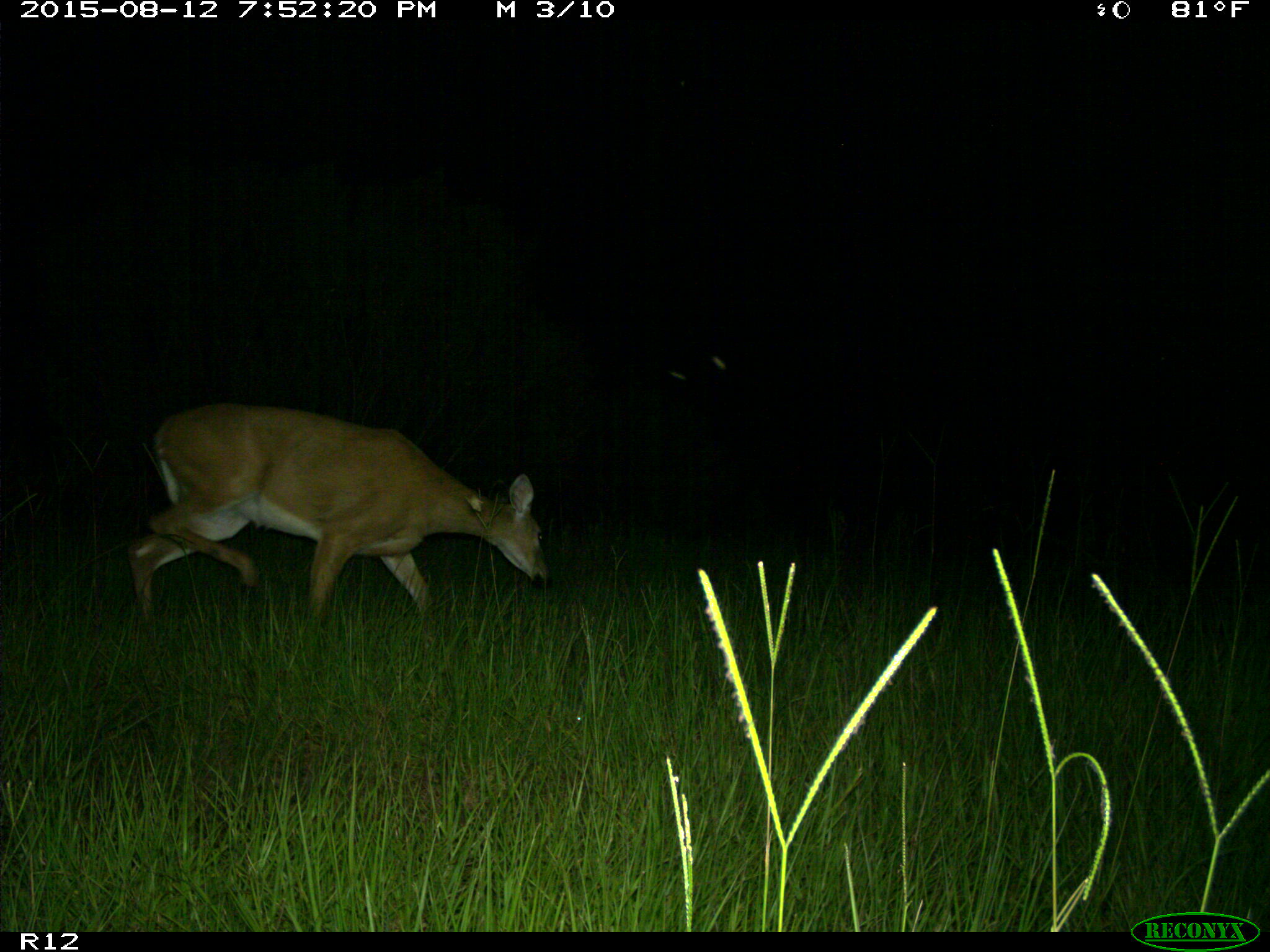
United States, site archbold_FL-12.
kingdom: Animalia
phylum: Chordata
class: Mammalia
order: Artiodactyla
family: Cervidae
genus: Odocoileus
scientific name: Odocoileus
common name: deer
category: unidentified deer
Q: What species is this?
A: Unidentified deer (deer) (Odocoileus).